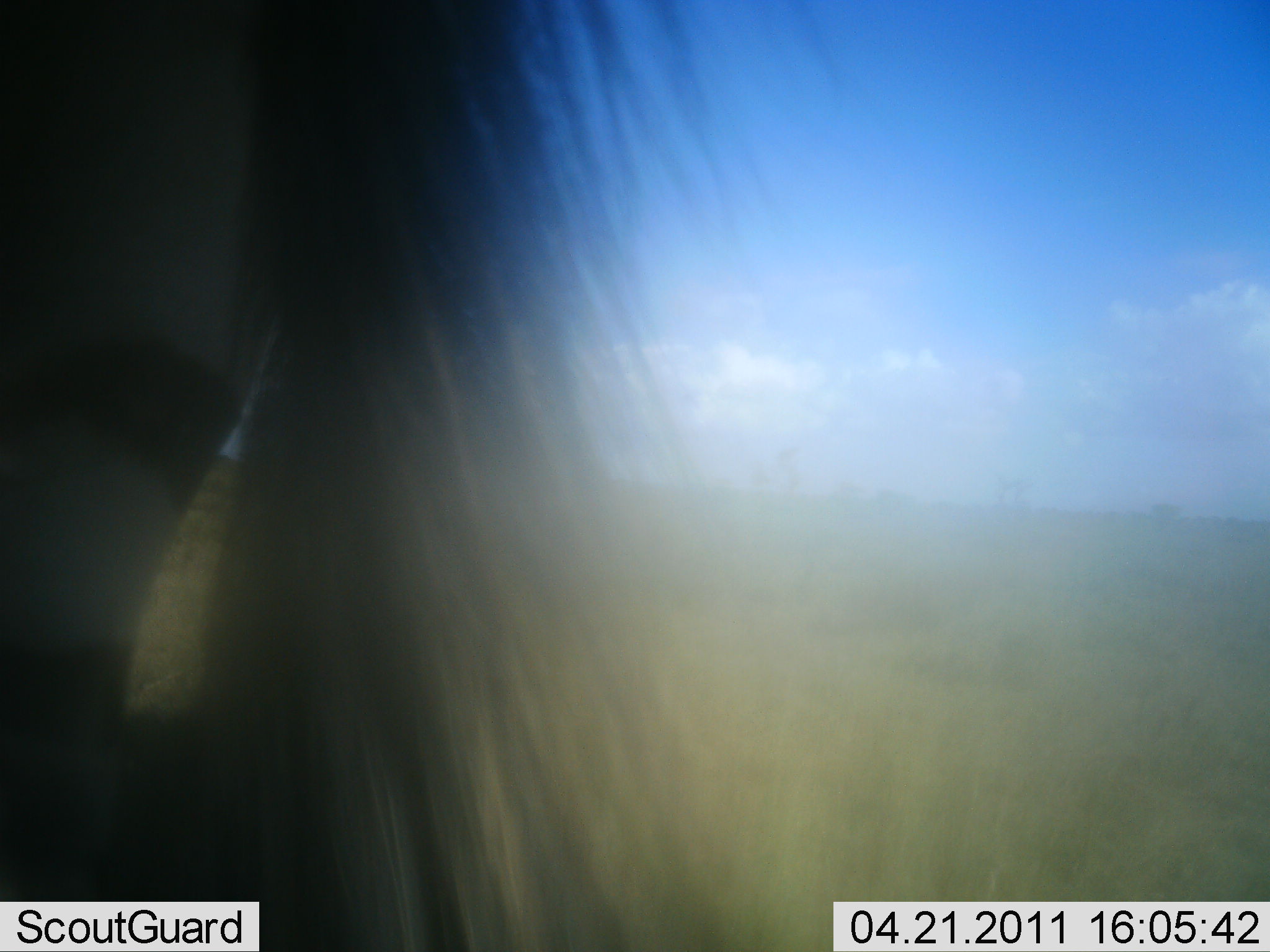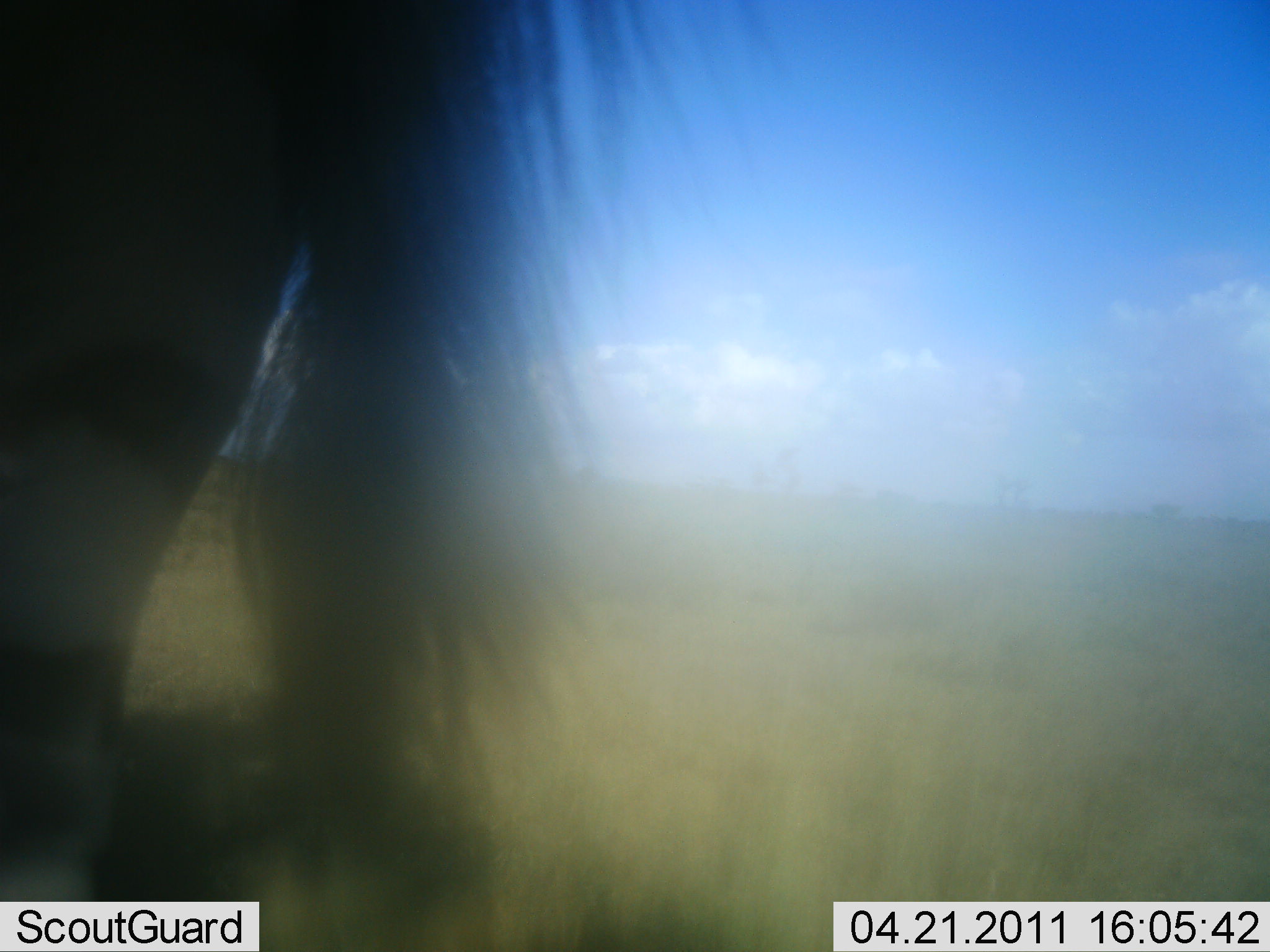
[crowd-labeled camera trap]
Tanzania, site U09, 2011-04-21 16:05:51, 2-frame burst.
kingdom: Animalia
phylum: Chordata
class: Mammalia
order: Perissodactyla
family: Equidae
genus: Equus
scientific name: Equus quagga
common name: plains zebra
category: zebra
Zebra (plains zebra) (Equus quagga), count 1. Behavior (volunteer vote fractions): standing 73%, resting 0%, moving 27%, interacting 0%. Young present (vote fraction): 0%. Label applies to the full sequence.